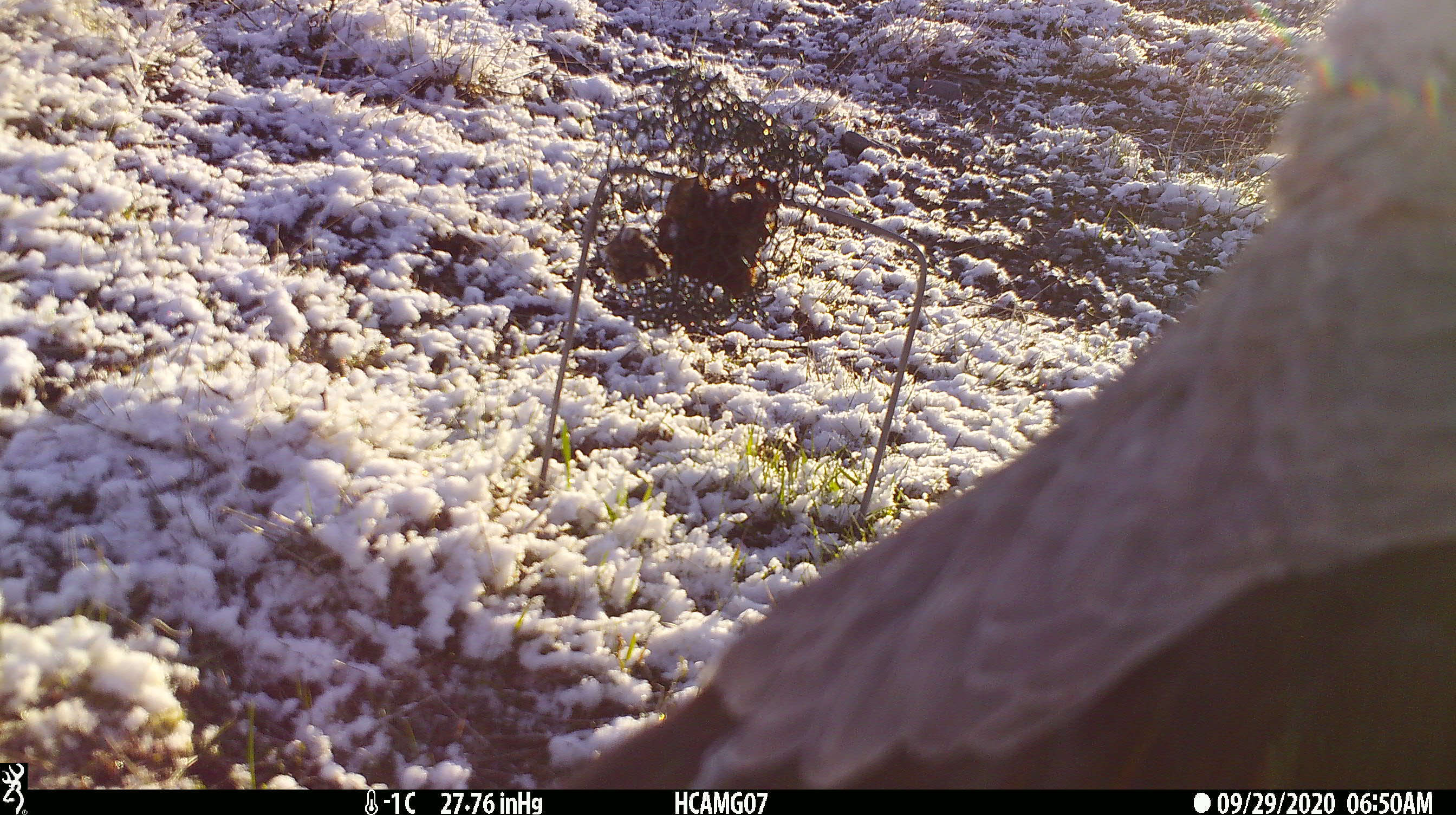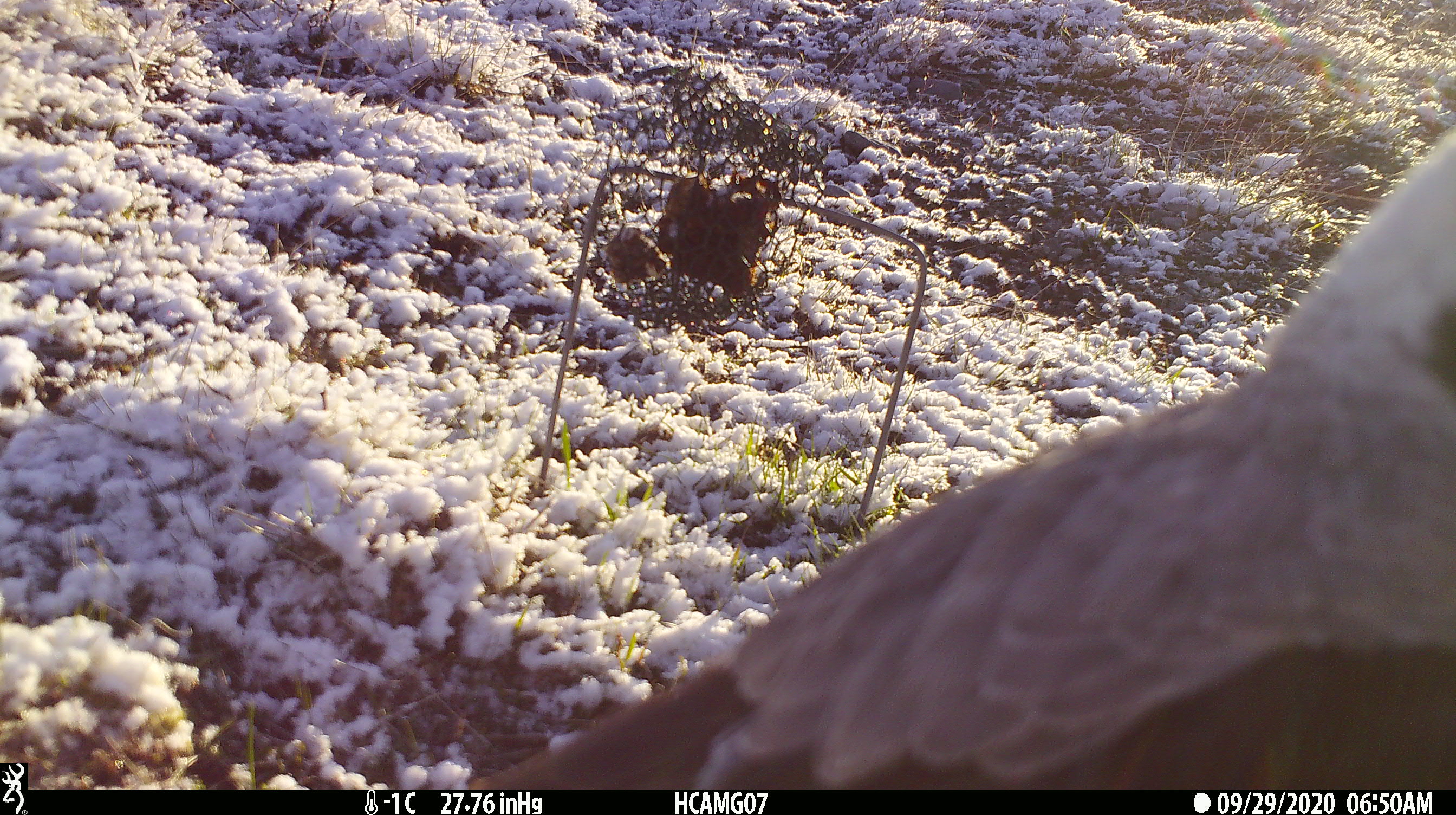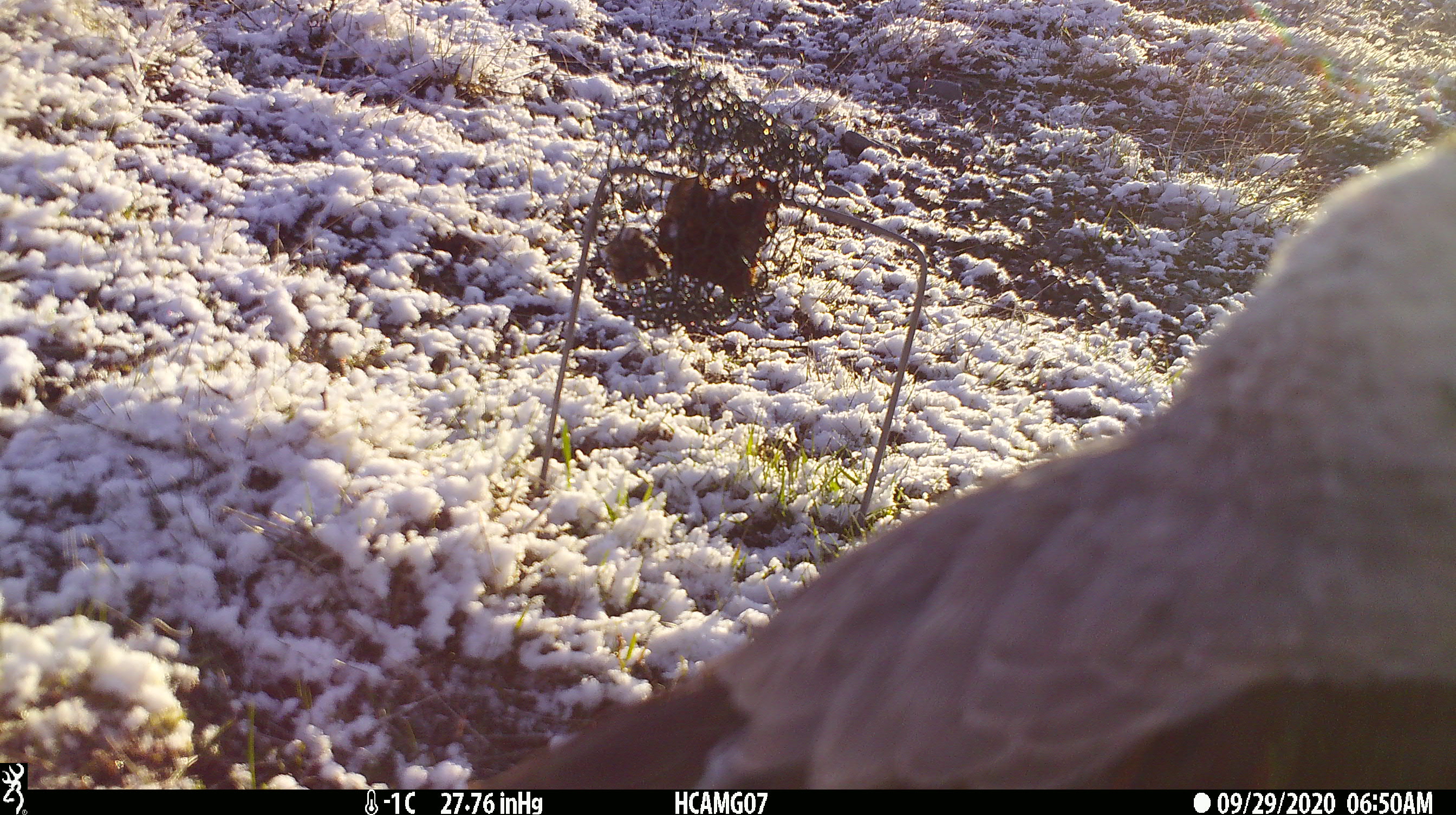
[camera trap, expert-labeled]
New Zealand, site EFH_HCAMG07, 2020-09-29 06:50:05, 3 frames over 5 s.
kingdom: Animalia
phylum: Chordata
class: Aves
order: Passeriformes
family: Artamidae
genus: Gymnorhina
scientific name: Gymnorhina tibicen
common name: australian magpie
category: magpie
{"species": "magpie (australian magpie) (Gymnorhina tibicen)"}